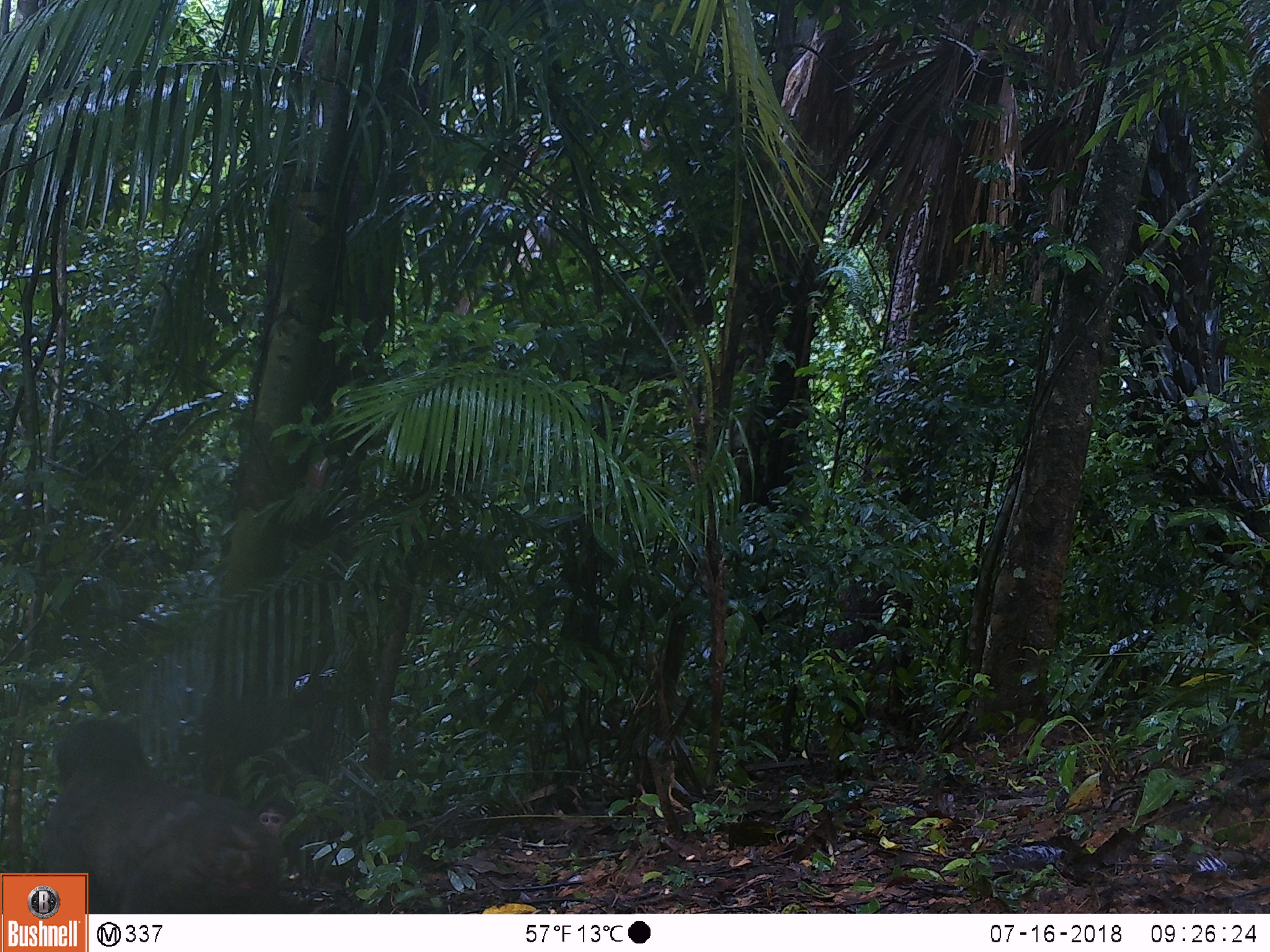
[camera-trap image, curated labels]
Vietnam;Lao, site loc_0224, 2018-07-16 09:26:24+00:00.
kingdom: Animalia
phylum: Chordata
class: Mammalia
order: Primates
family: Cercopithecidae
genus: Macaca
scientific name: Macaca arctoides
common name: stump-tailed macaque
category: stump tailed macaque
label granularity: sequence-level